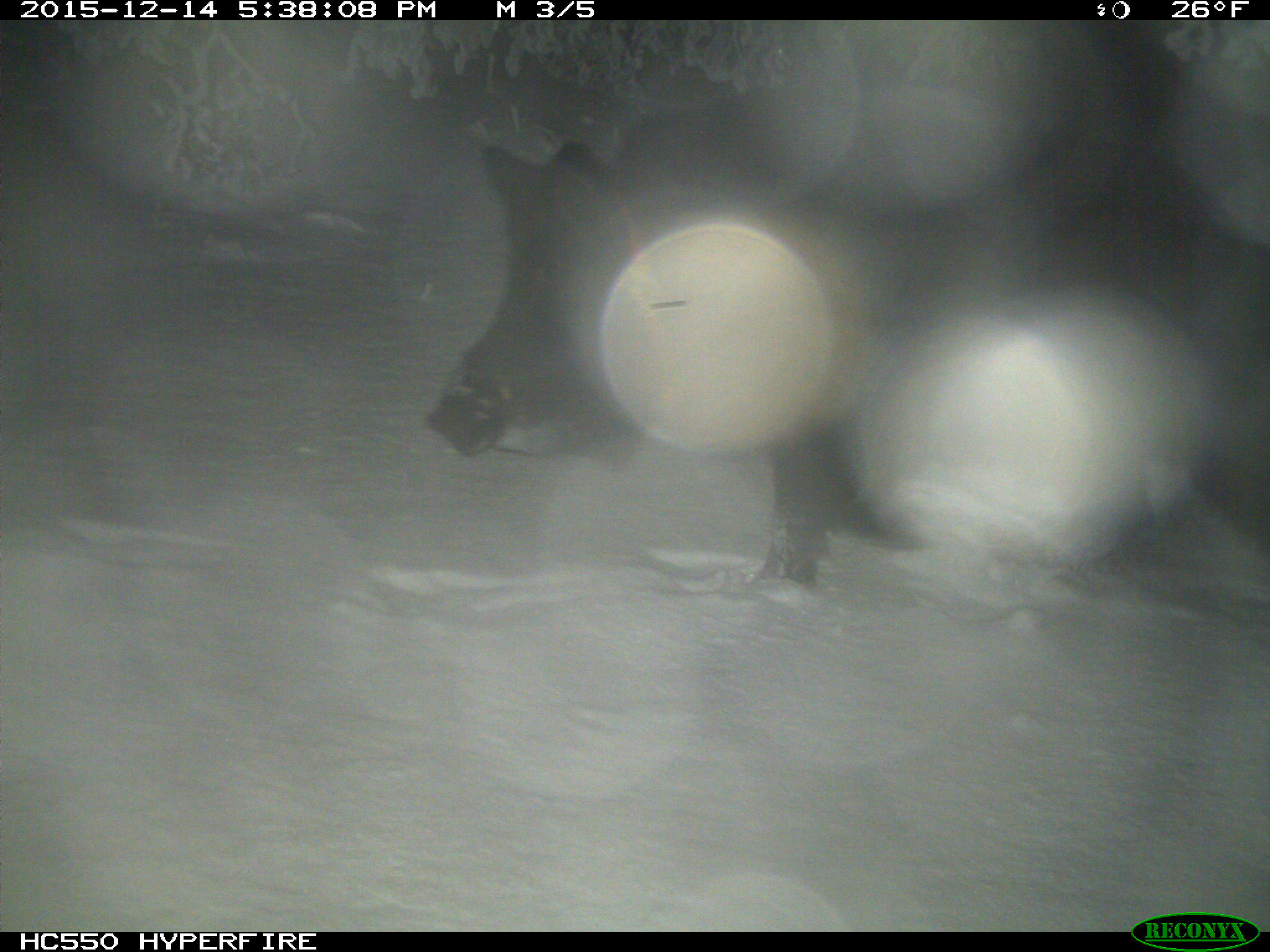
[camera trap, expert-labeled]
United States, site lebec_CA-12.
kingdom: Animalia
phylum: Chordata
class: Mammalia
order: Artiodactyla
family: Suidae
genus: Sus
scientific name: Sus scrofa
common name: wild boar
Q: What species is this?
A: Sus scrofa (wild boar).